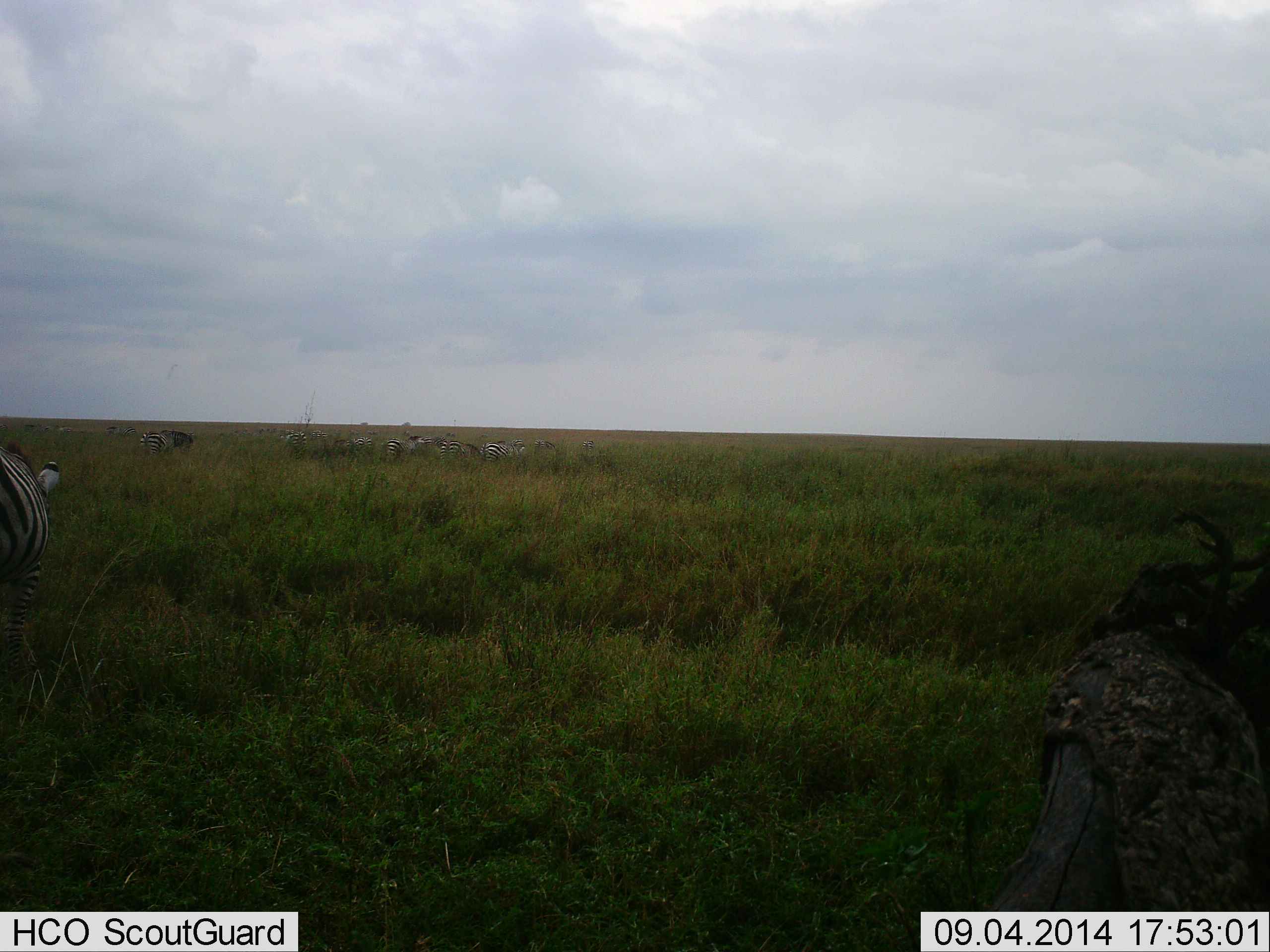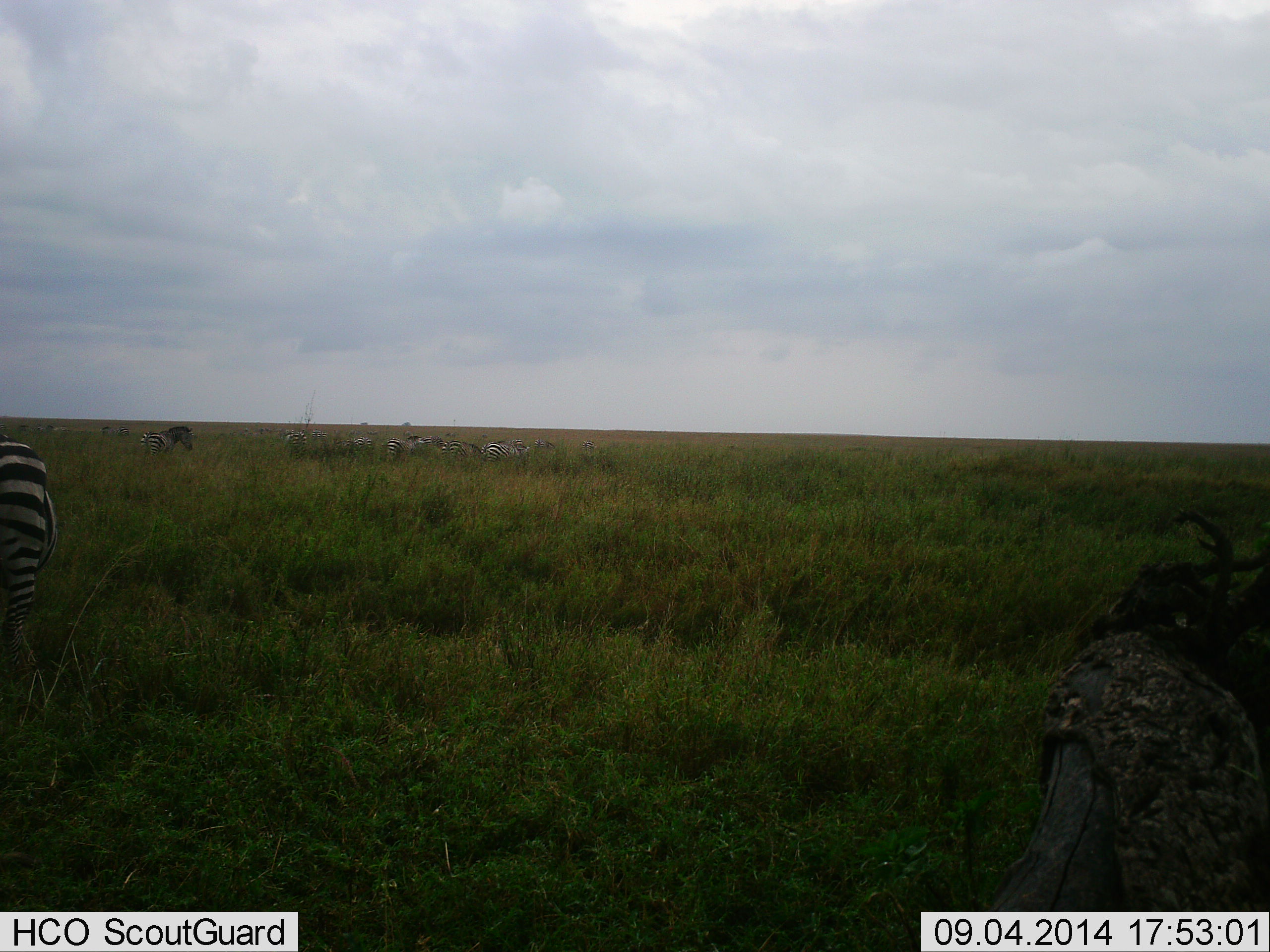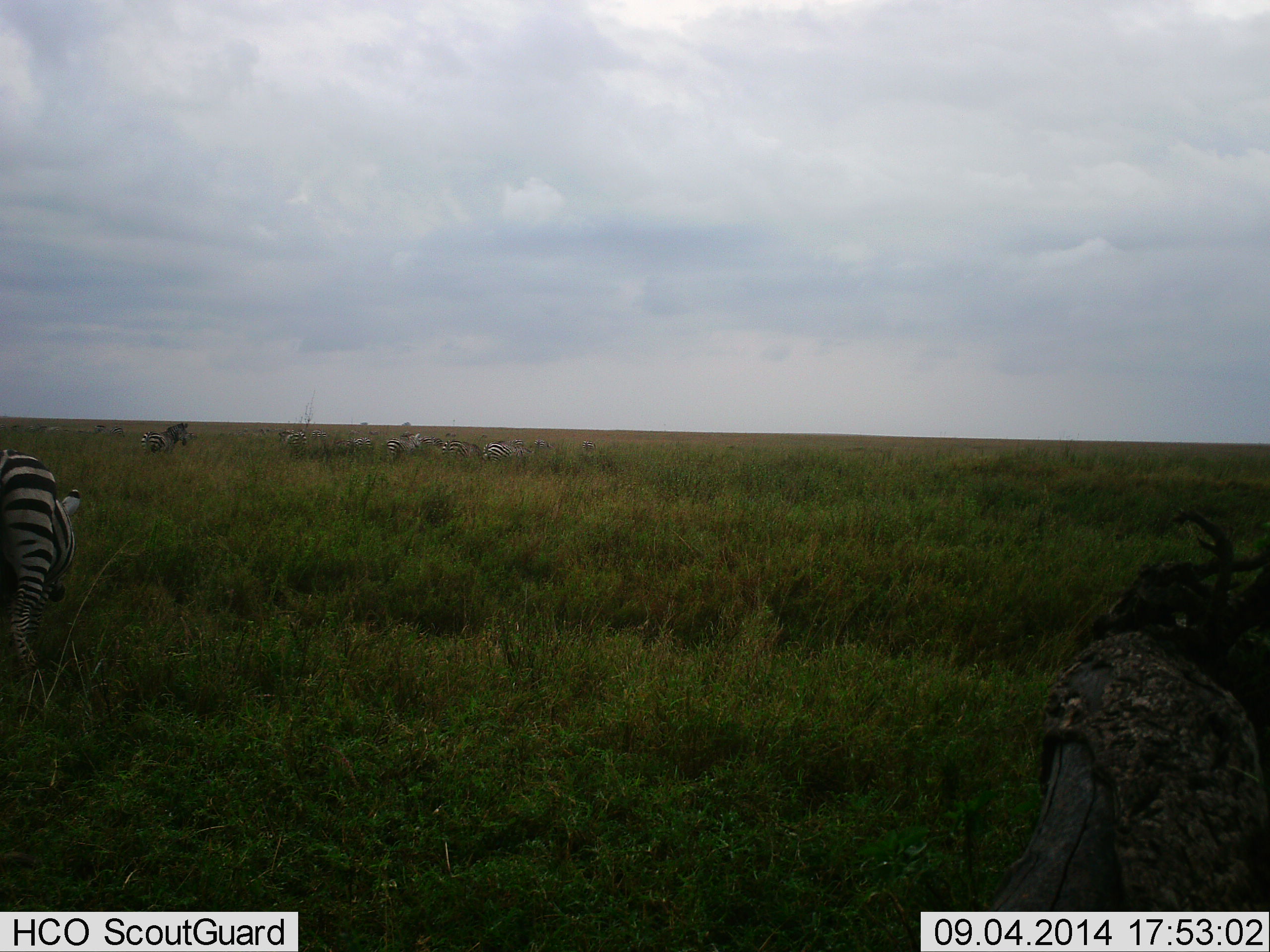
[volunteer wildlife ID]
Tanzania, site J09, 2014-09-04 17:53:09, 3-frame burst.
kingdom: Animalia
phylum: Chordata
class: Mammalia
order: Perissodactyla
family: Equidae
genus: Equus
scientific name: Equus quagga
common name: plains zebra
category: zebra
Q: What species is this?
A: Zebra (plains zebra) (Equus quagga).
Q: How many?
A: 11-50.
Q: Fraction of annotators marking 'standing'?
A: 60%.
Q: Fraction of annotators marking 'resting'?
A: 0%.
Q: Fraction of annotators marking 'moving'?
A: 40%.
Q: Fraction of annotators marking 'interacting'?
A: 0%.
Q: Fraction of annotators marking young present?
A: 0%.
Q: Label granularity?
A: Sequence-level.